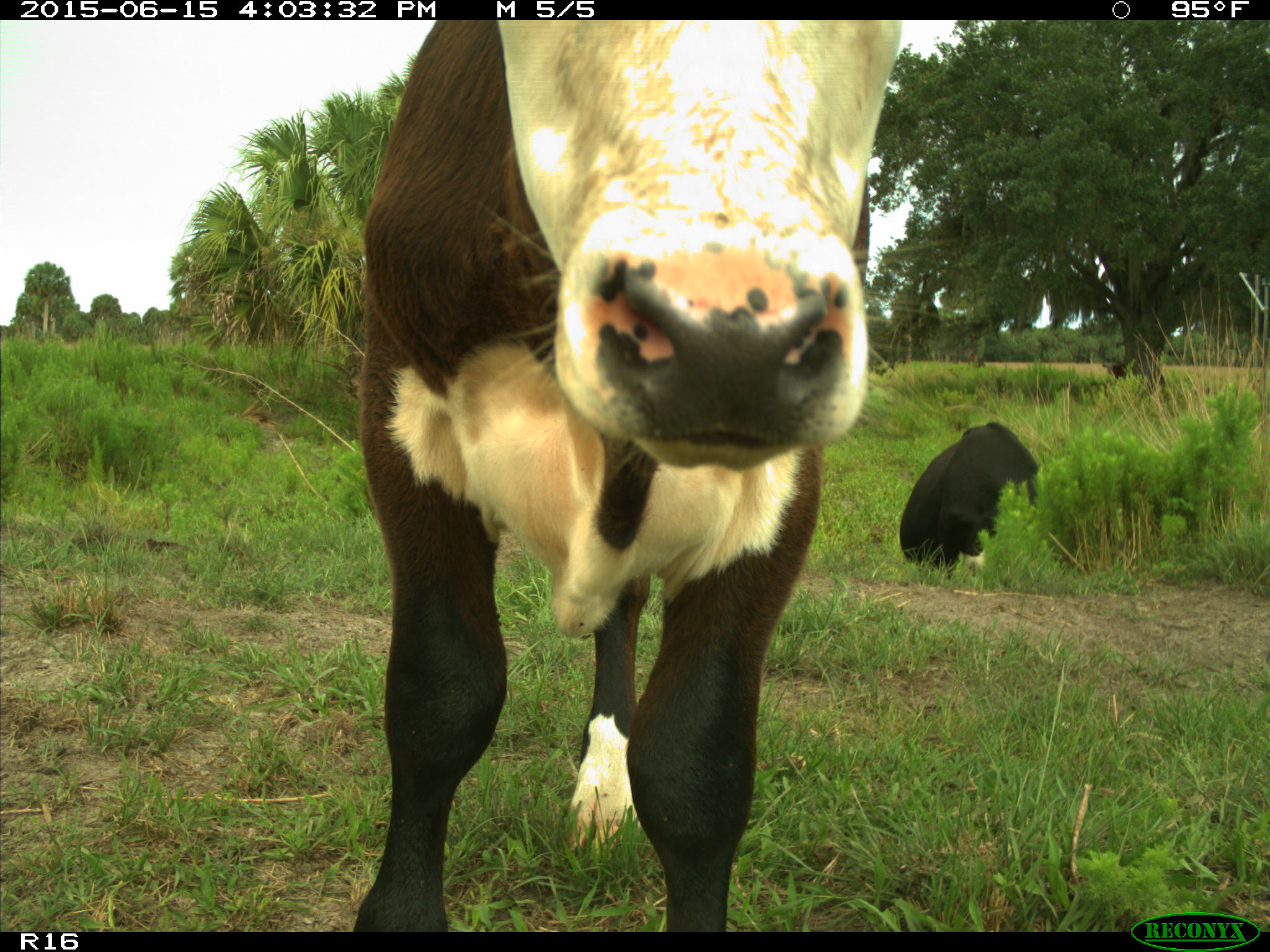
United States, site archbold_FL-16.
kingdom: Animalia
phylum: Chordata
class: Mammalia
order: Artiodactyla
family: Bovidae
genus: Bos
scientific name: Bos taurus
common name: domestic cow